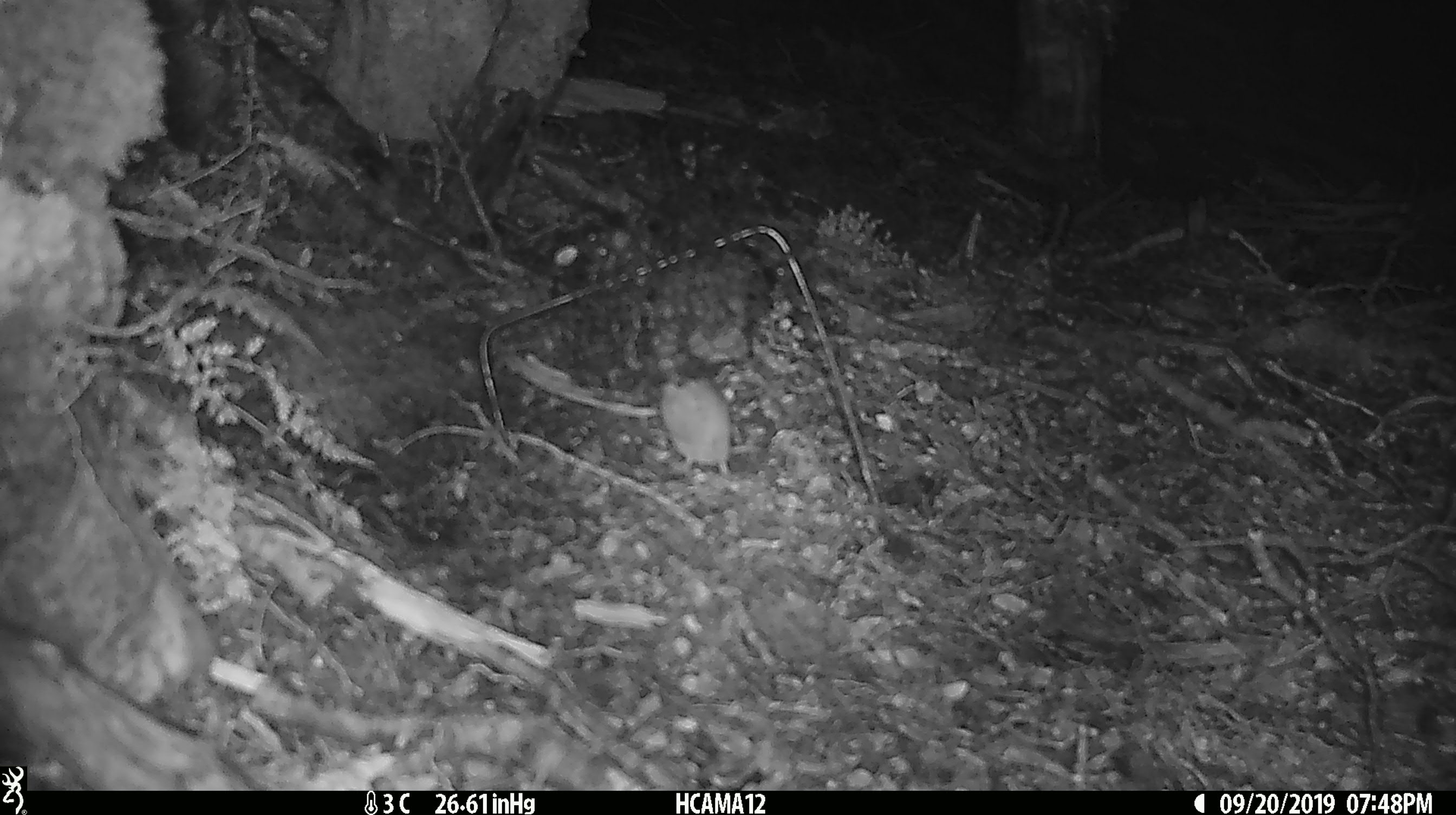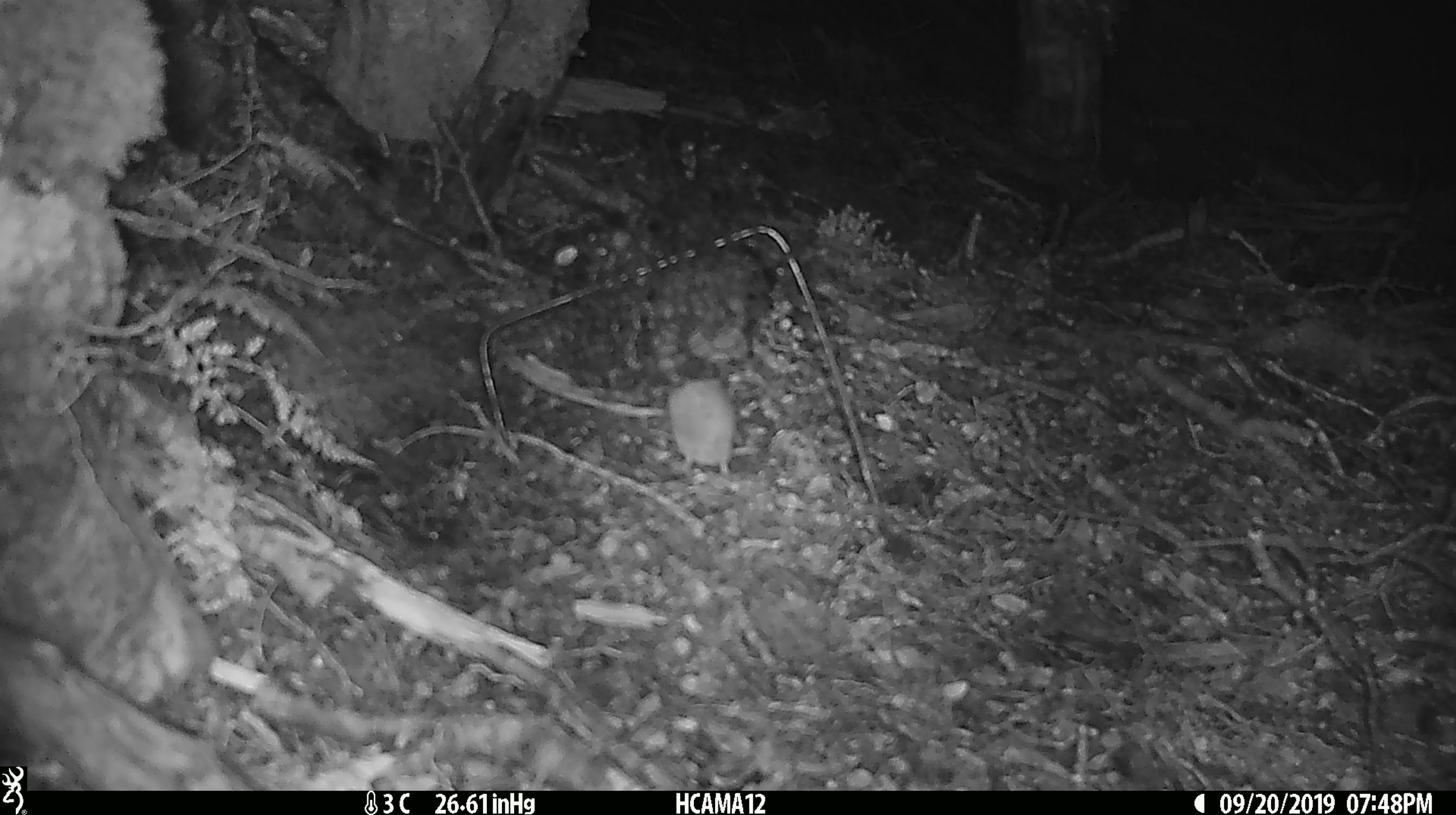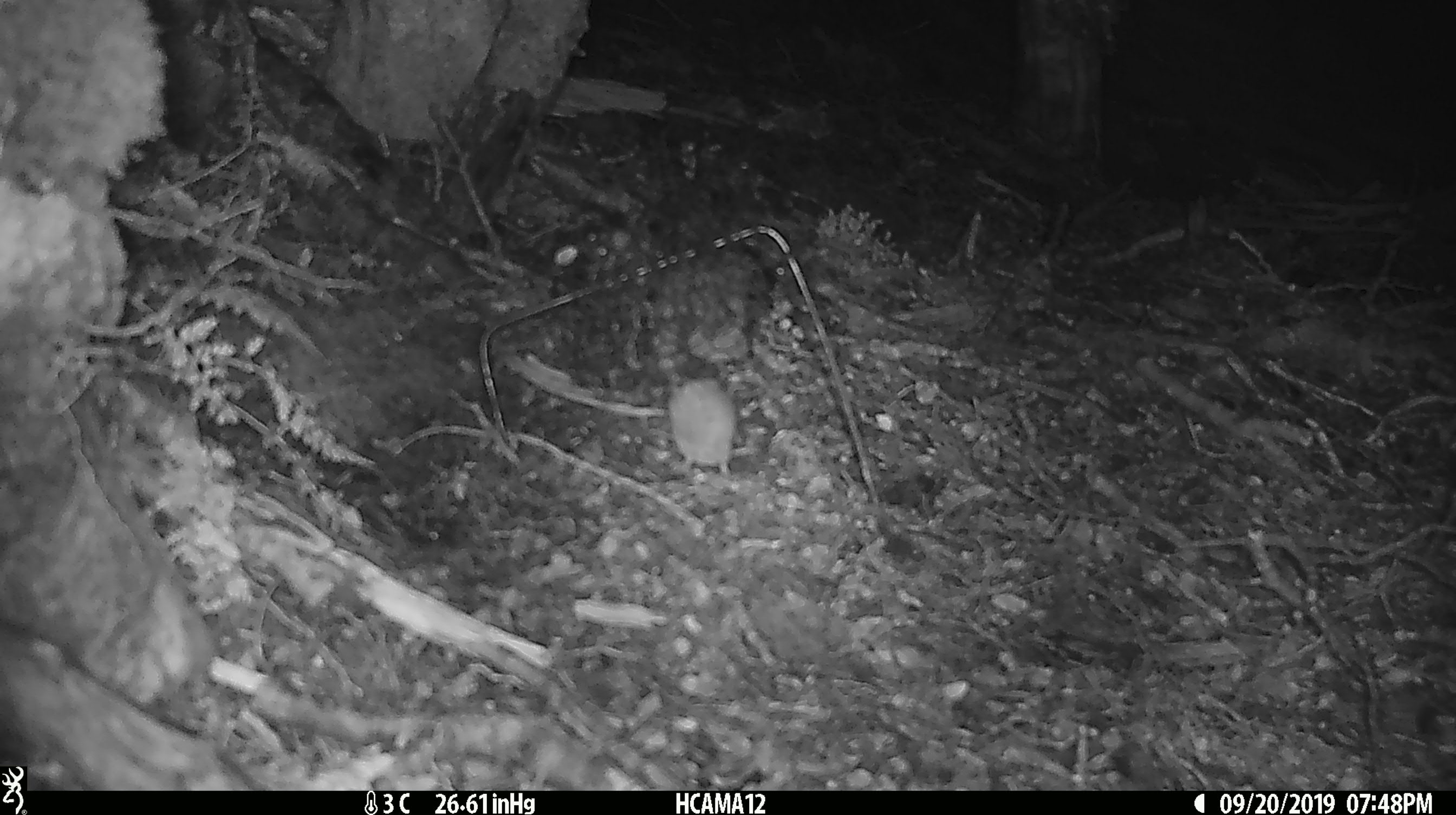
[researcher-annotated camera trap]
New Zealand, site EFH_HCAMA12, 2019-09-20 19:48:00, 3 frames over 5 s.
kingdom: Animalia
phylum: Chordata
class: Mammalia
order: Rodentia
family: Muridae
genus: Mus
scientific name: Mus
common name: mouse